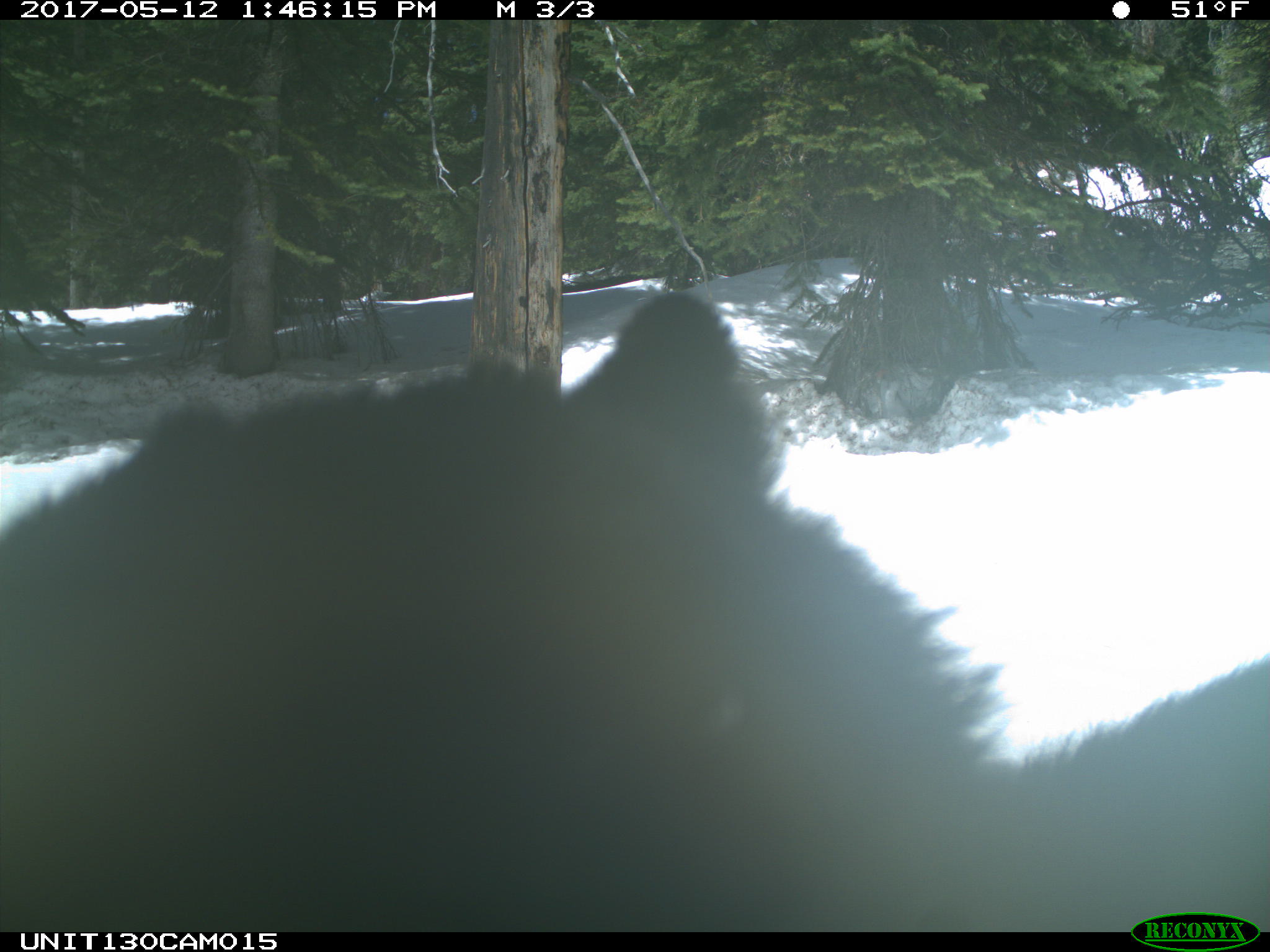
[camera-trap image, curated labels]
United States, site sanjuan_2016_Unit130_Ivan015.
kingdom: Animalia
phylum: Chordata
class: Mammalia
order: Carnivora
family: Ursidae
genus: Ursus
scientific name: Ursus americanus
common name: american black bear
Ursus americanus (american black bear).